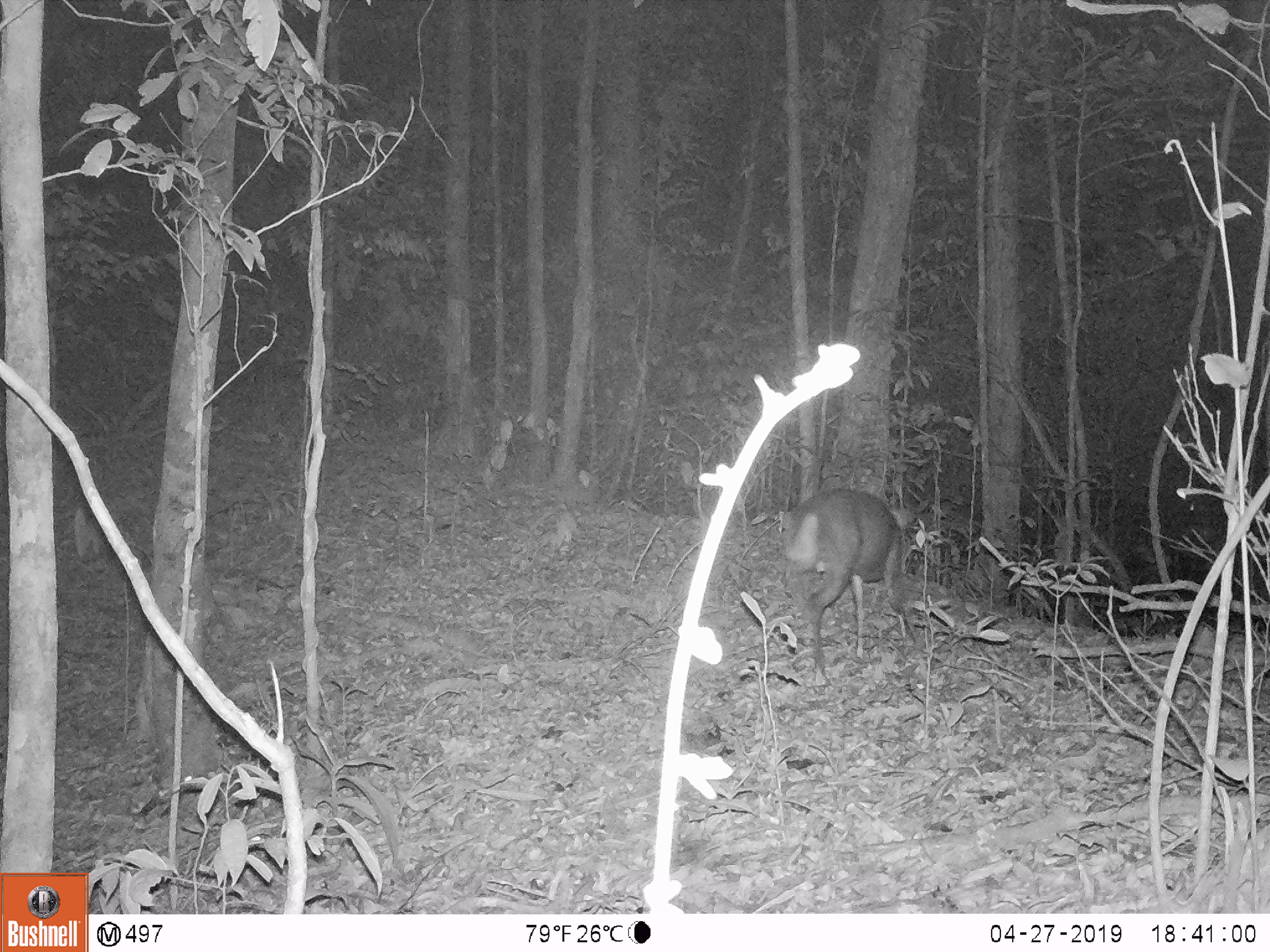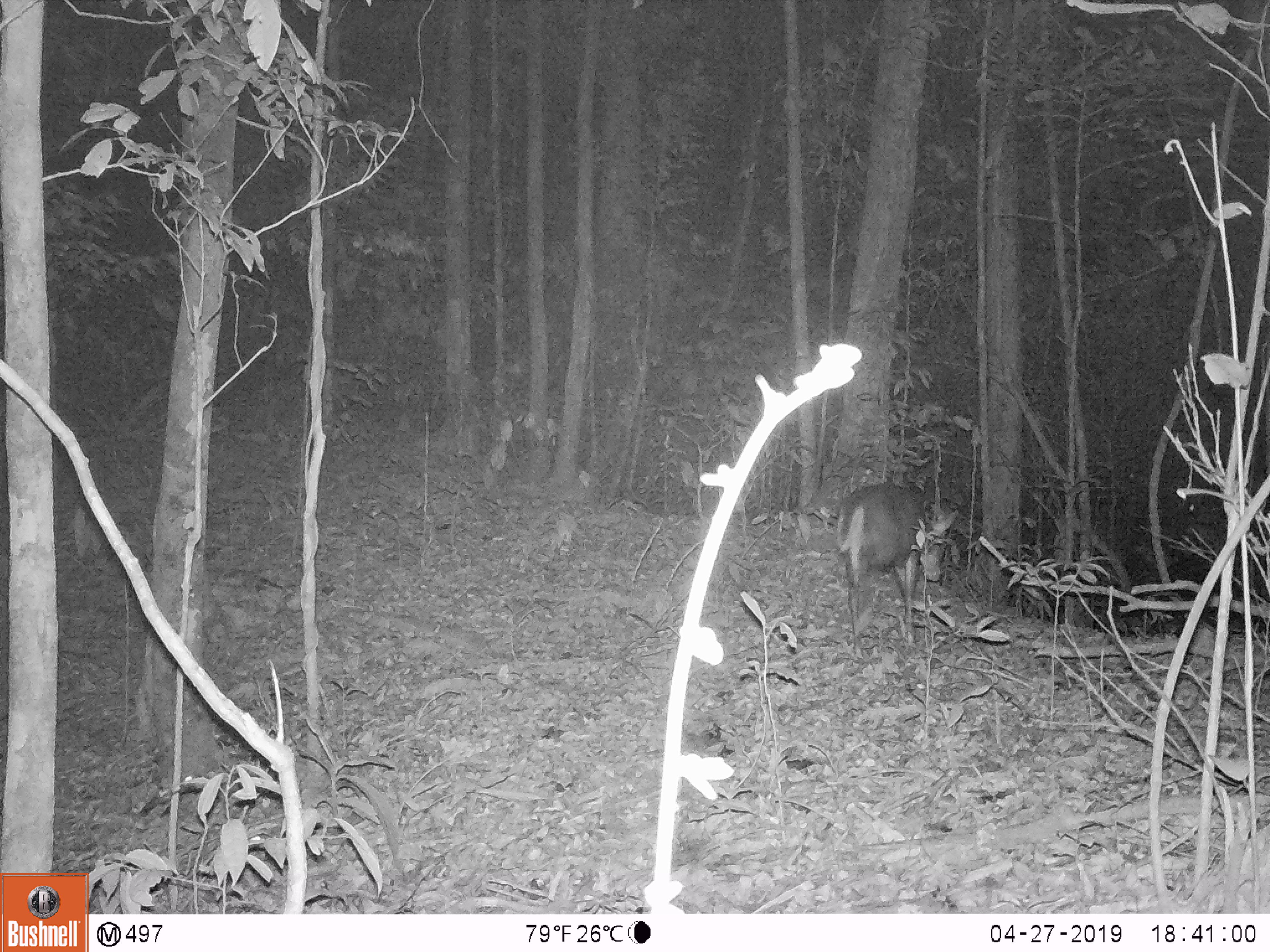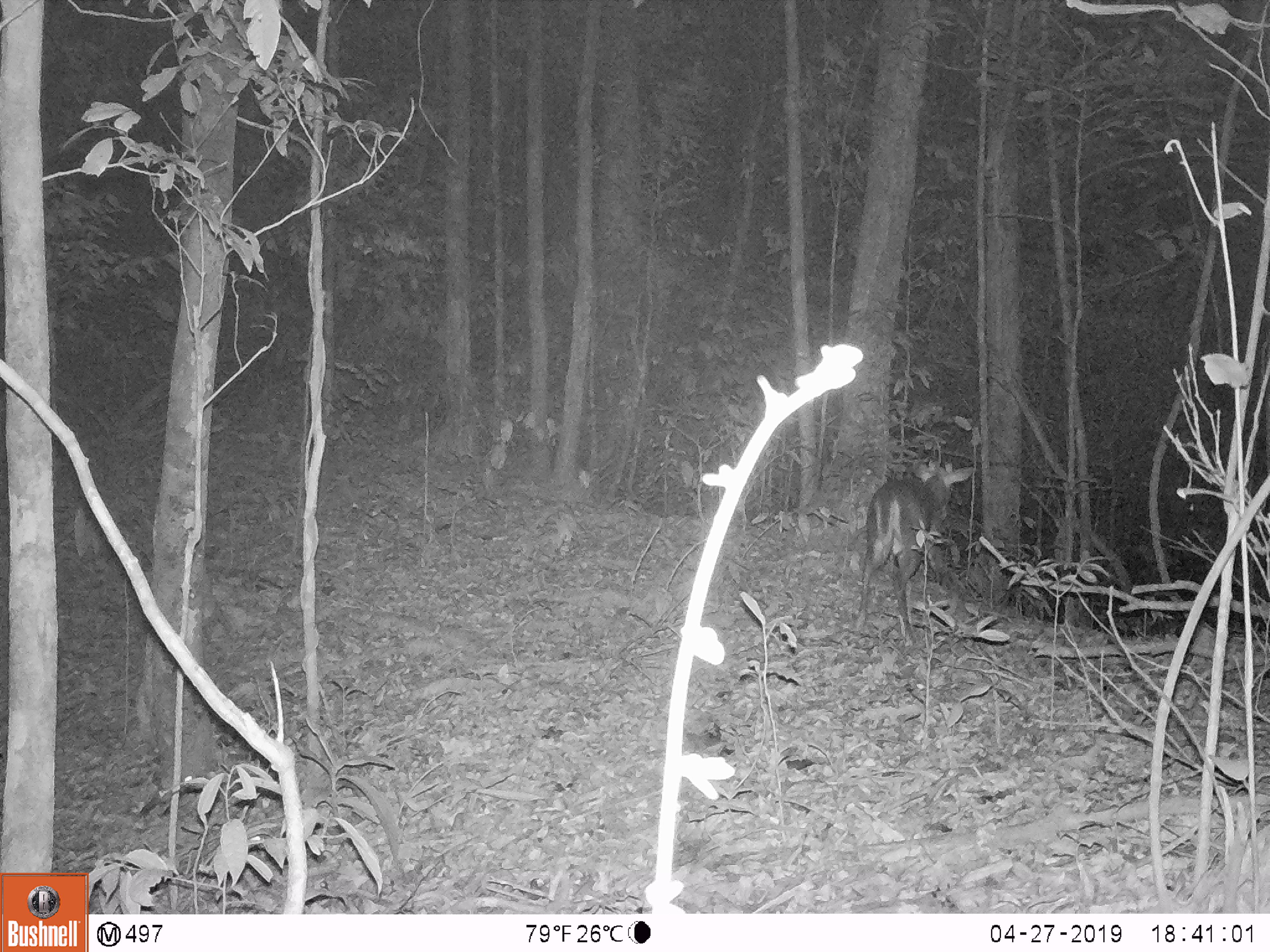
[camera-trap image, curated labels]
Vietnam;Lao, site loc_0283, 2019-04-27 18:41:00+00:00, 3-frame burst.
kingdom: Animalia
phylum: Chordata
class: Mammalia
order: Artiodactyla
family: Cervidae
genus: Muntiacus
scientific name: Muntiacus rooseveltorum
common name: roosevelt's muntjac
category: roosevelts muntjac group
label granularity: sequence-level